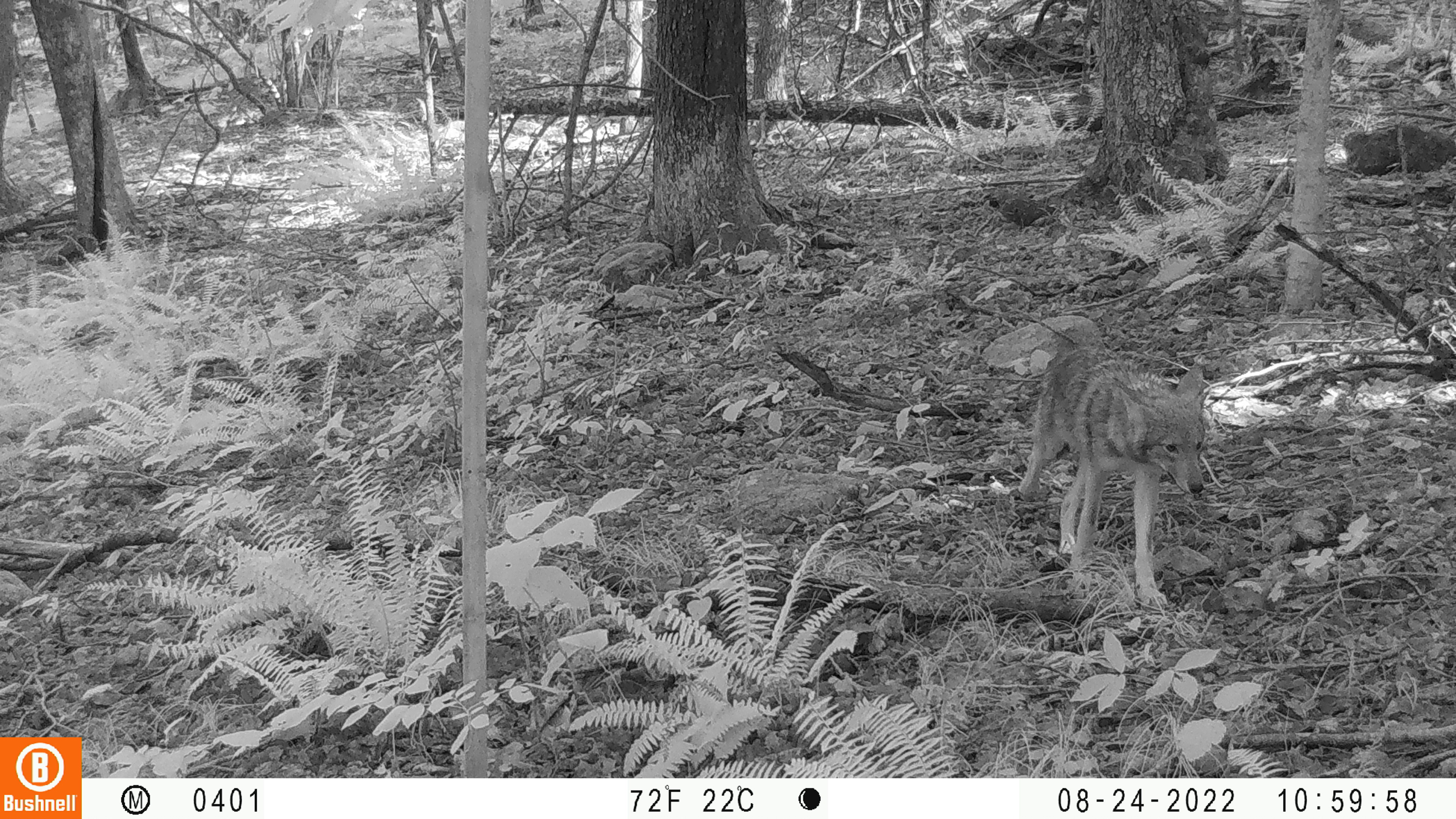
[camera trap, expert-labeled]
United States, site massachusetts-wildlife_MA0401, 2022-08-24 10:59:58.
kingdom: Animalia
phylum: Chordata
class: Mammalia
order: Carnivora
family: Canidae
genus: Canis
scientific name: Canis latrans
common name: coyote